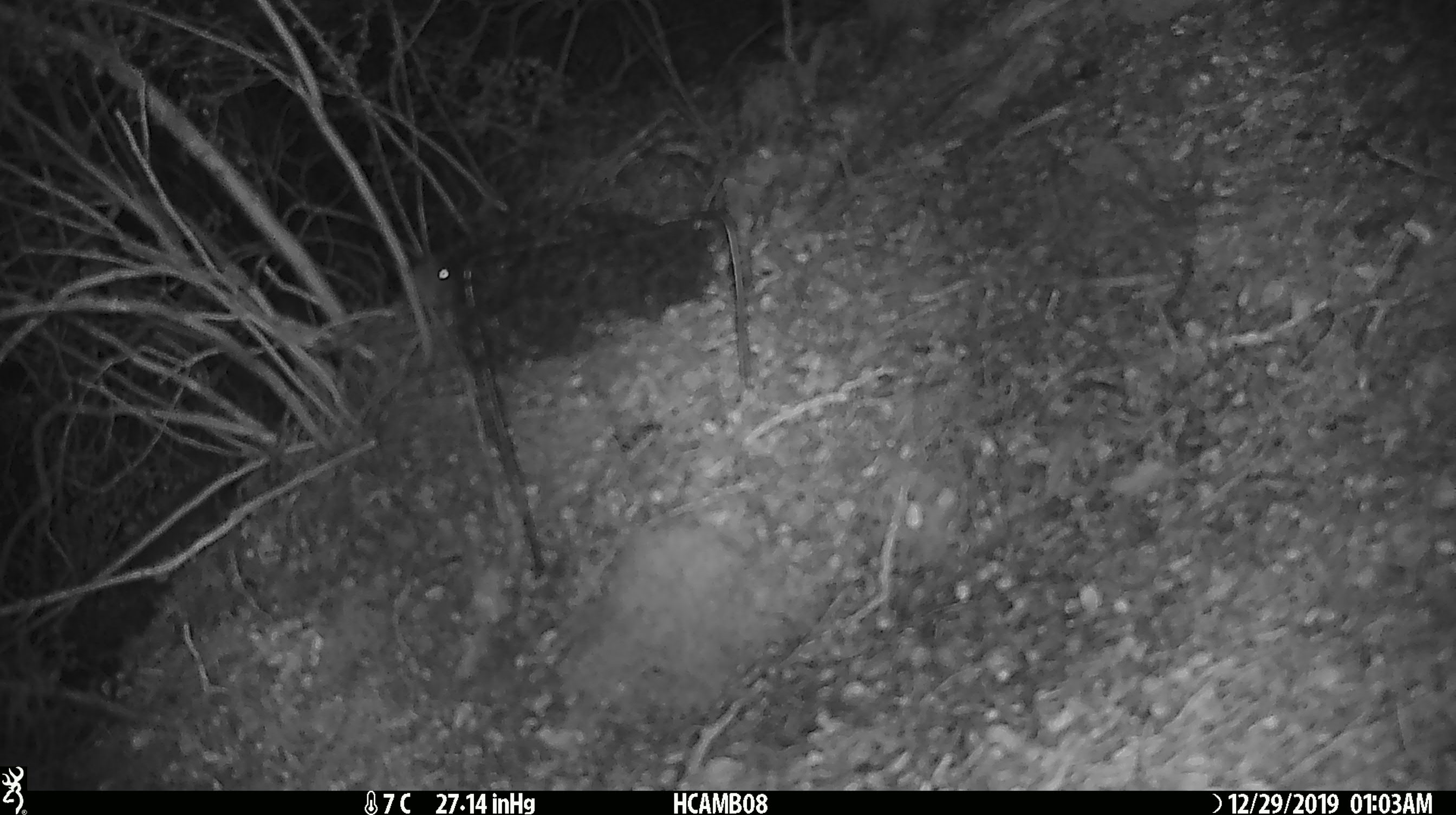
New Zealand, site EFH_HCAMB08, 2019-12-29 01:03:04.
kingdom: Animalia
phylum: Chordata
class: Mammalia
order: Rodentia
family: Muridae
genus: Mus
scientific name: Mus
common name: mouse